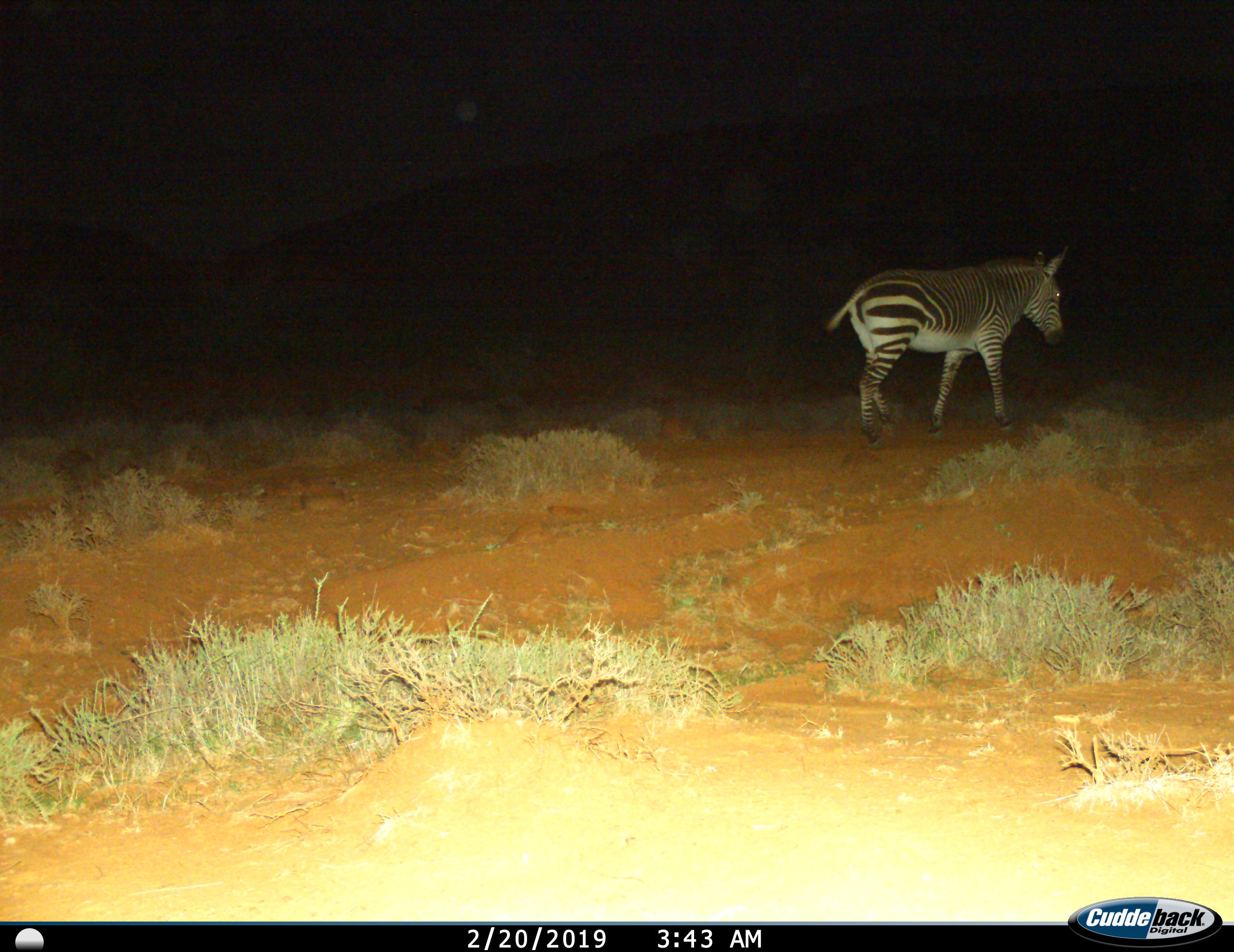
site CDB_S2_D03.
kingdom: Animalia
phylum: Chordata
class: Mammalia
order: Perissodactyla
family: Equidae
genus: Equus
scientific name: Equus zebra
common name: mountain zebra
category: zebramountain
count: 1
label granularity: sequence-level